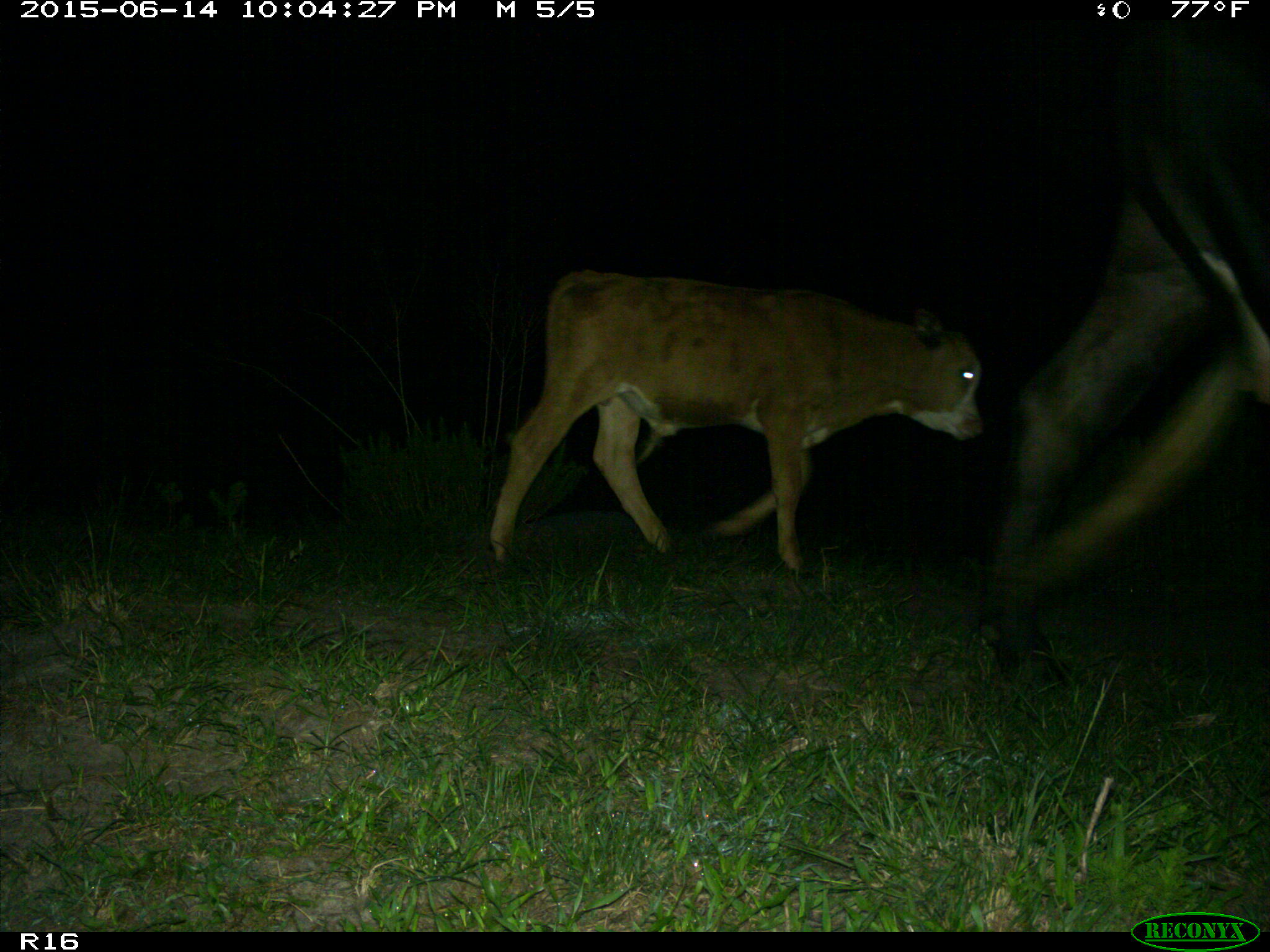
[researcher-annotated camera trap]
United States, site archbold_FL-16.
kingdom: Animalia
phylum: Chordata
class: Mammalia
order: Artiodactyla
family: Bovidae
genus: Bos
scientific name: Bos taurus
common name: domestic cow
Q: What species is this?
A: Bos taurus (domestic cow).